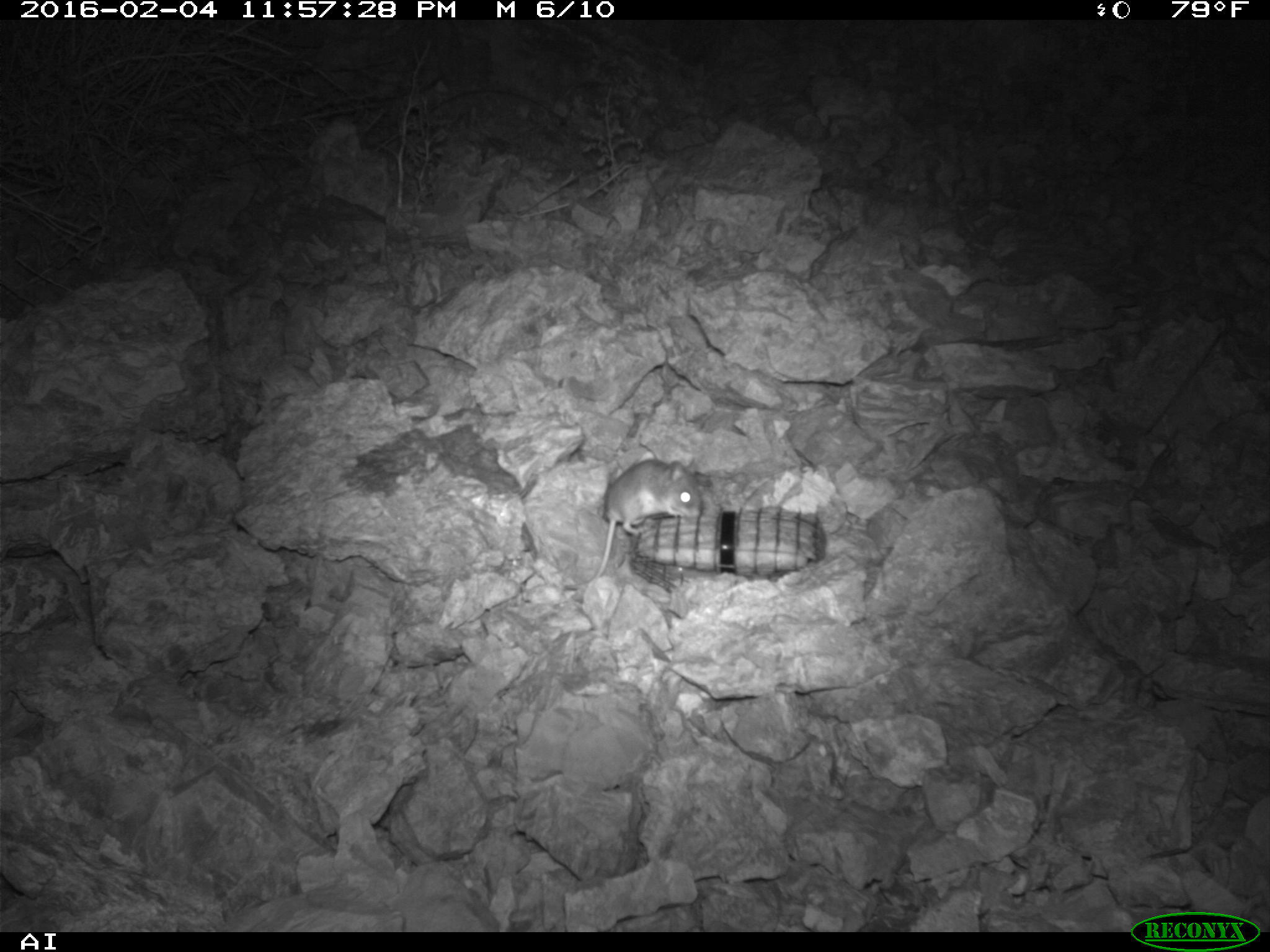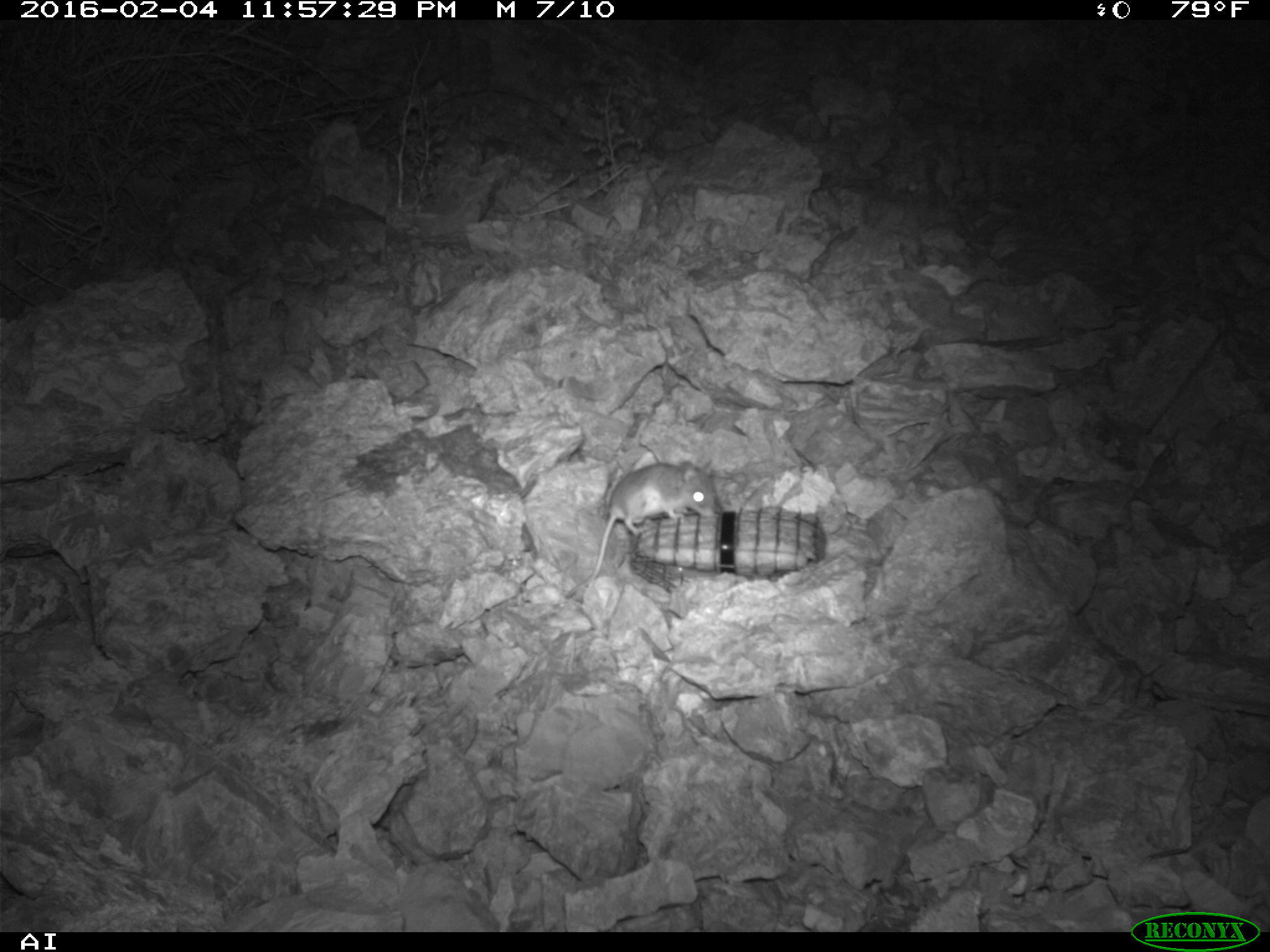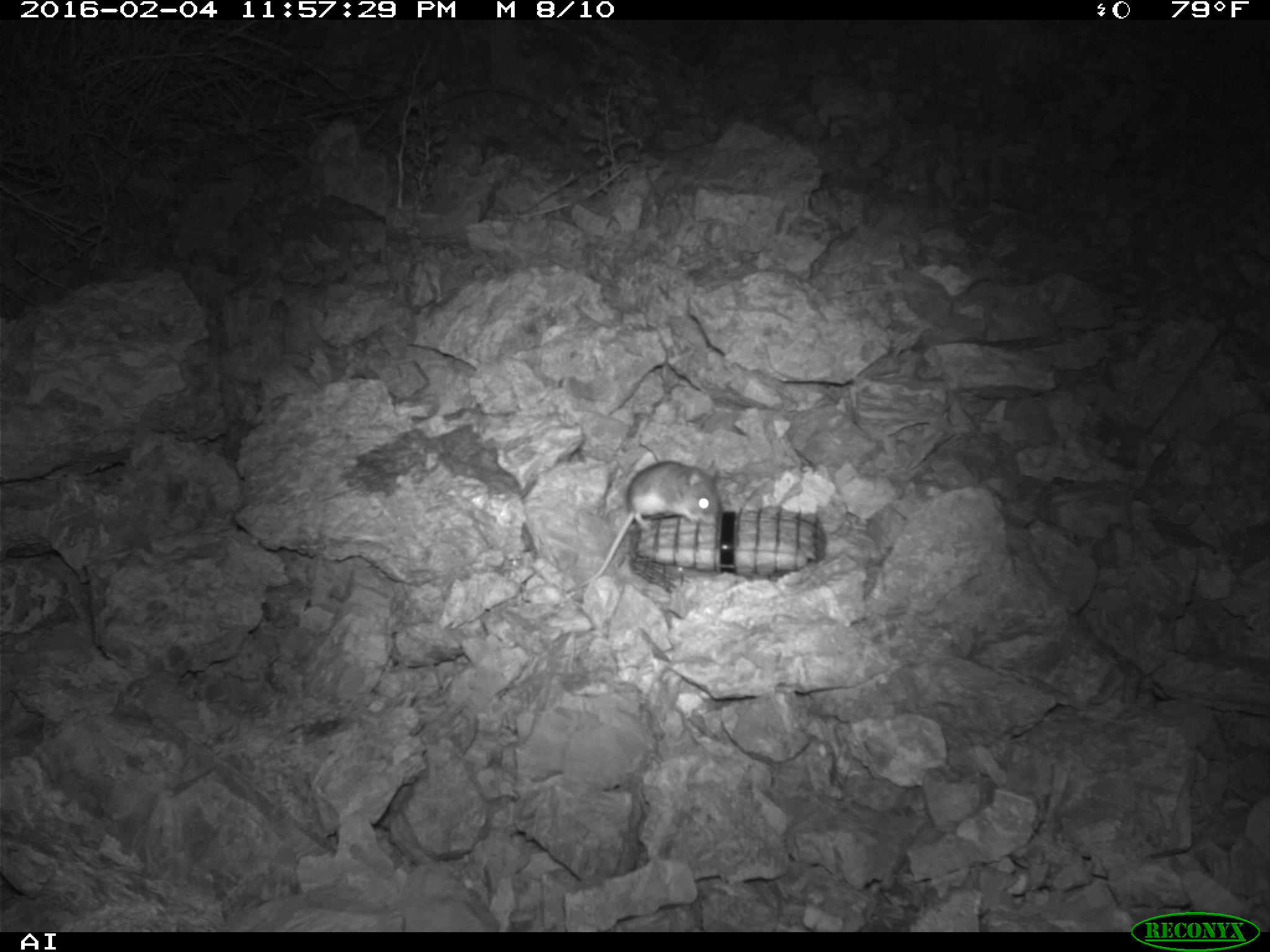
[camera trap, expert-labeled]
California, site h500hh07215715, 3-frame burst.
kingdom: Animalia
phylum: Chordata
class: Mammalia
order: Rodentia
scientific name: Rodentia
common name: rodent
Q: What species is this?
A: Rodent (Rodentia).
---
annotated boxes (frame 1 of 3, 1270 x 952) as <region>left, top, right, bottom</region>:
rodent: <region>593, 457, 701, 578</region>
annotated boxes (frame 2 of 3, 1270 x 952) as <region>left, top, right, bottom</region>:
rodent: <region>562, 453, 717, 599</region>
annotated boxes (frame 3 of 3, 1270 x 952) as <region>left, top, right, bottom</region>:
rodent: <region>566, 460, 719, 593</region>